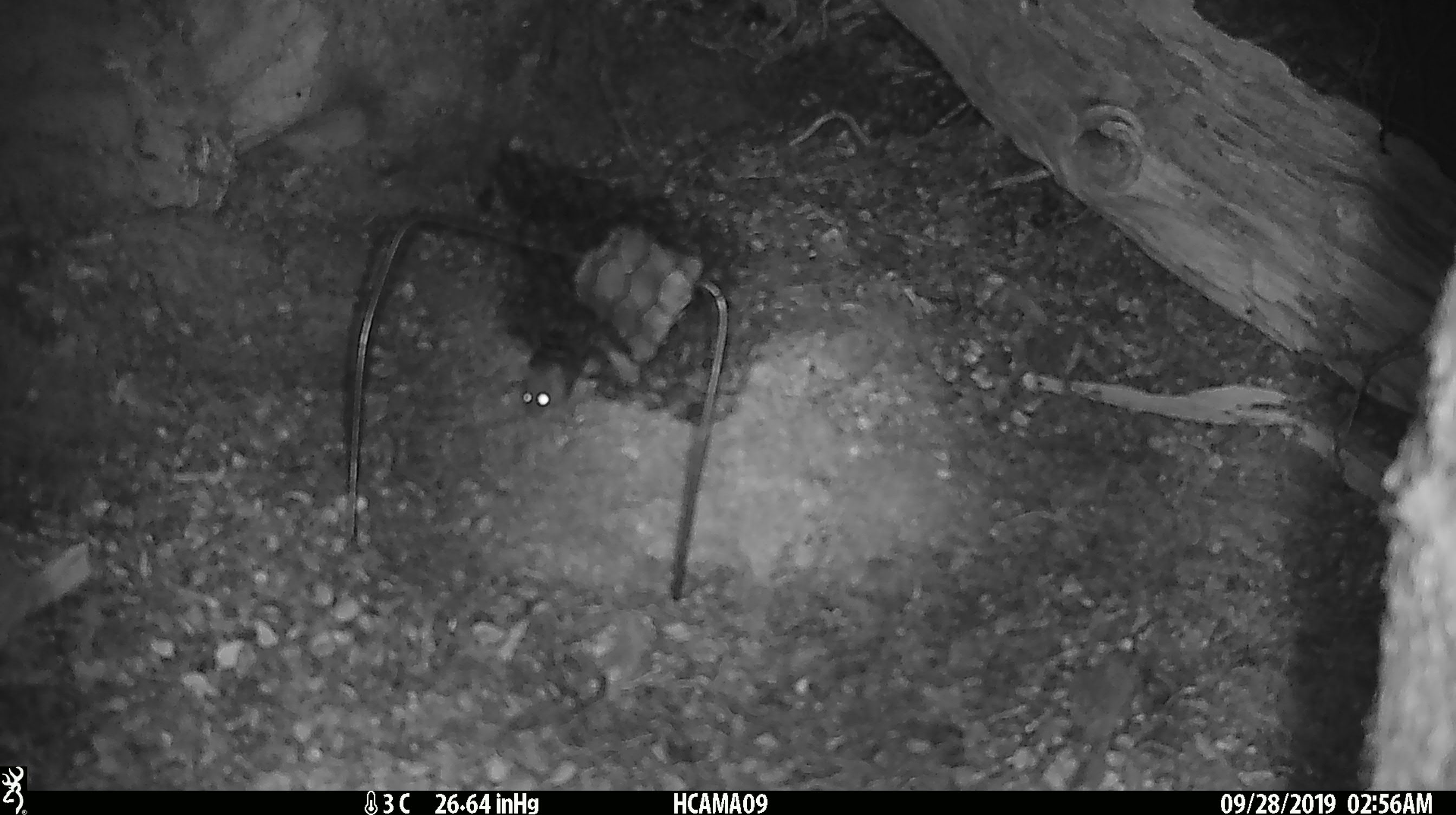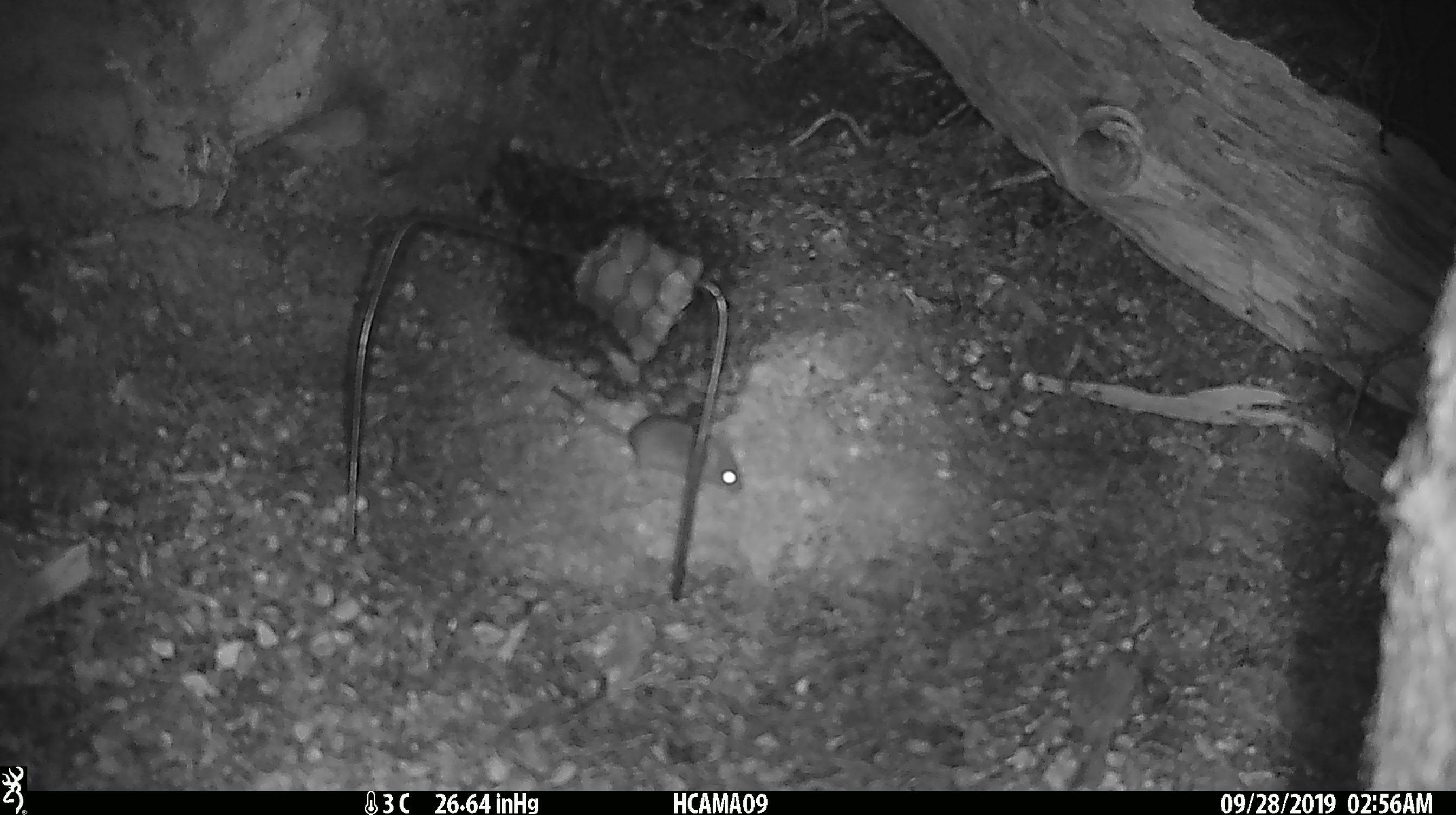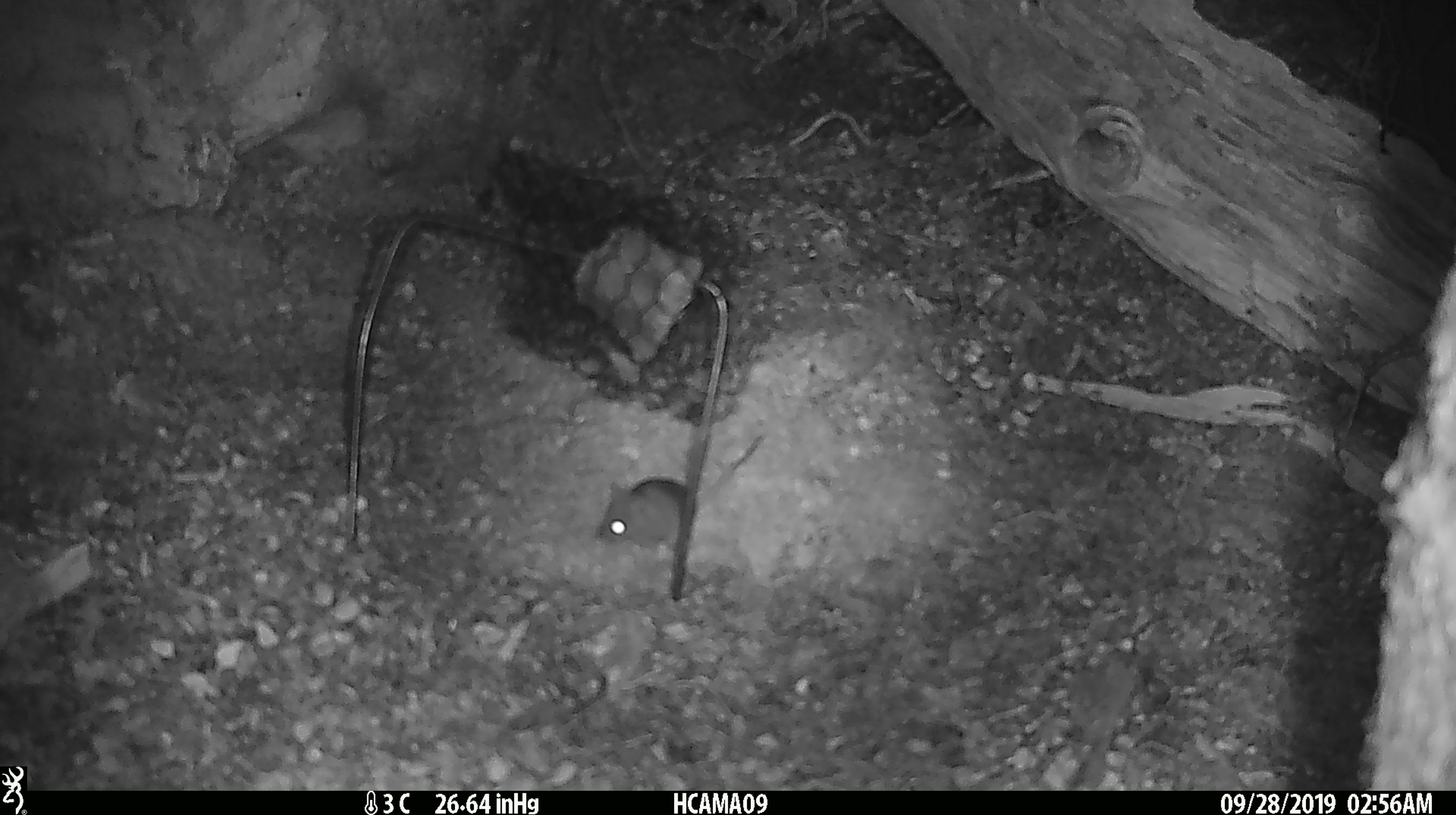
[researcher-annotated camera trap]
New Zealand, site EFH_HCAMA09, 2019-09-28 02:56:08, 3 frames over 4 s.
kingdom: Animalia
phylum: Chordata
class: Mammalia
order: Rodentia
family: Muridae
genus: Mus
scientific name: Mus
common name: mouse